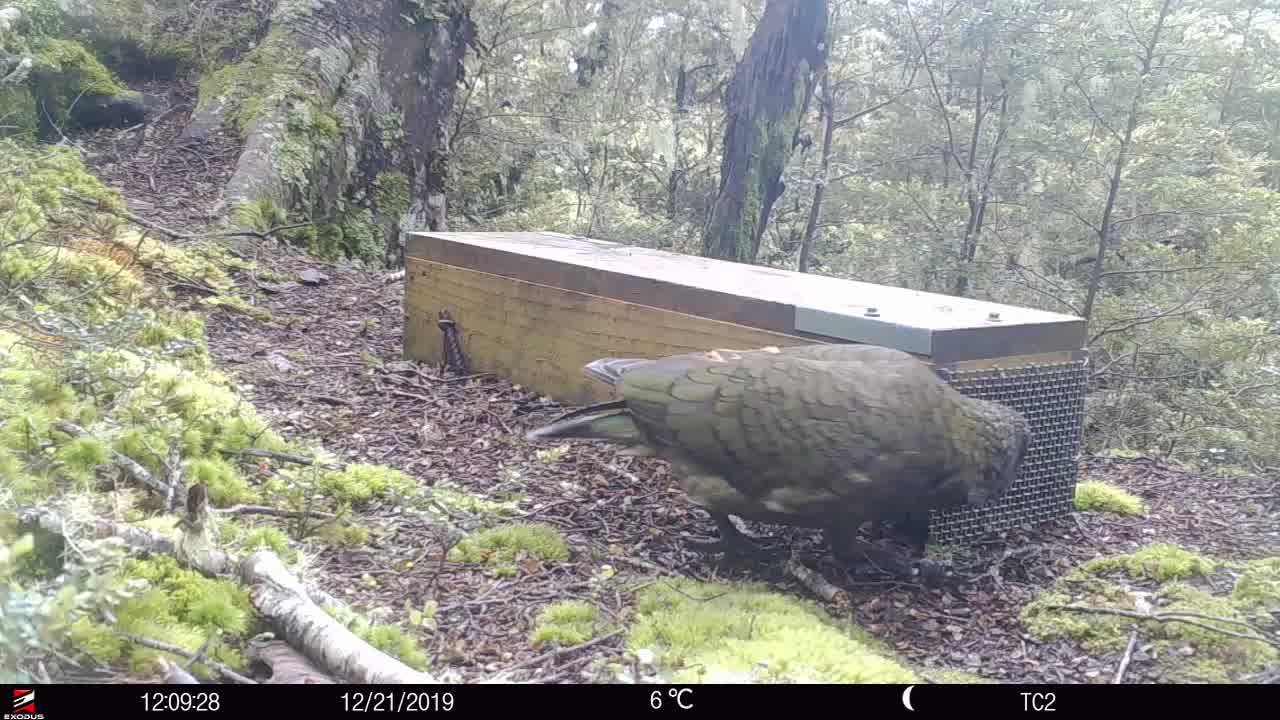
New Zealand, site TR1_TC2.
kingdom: Animalia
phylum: Chordata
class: Aves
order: Psittaciformes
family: Strigopidae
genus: Nestor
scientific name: Nestor notabilis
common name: kea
Kea (Nestor notabilis).